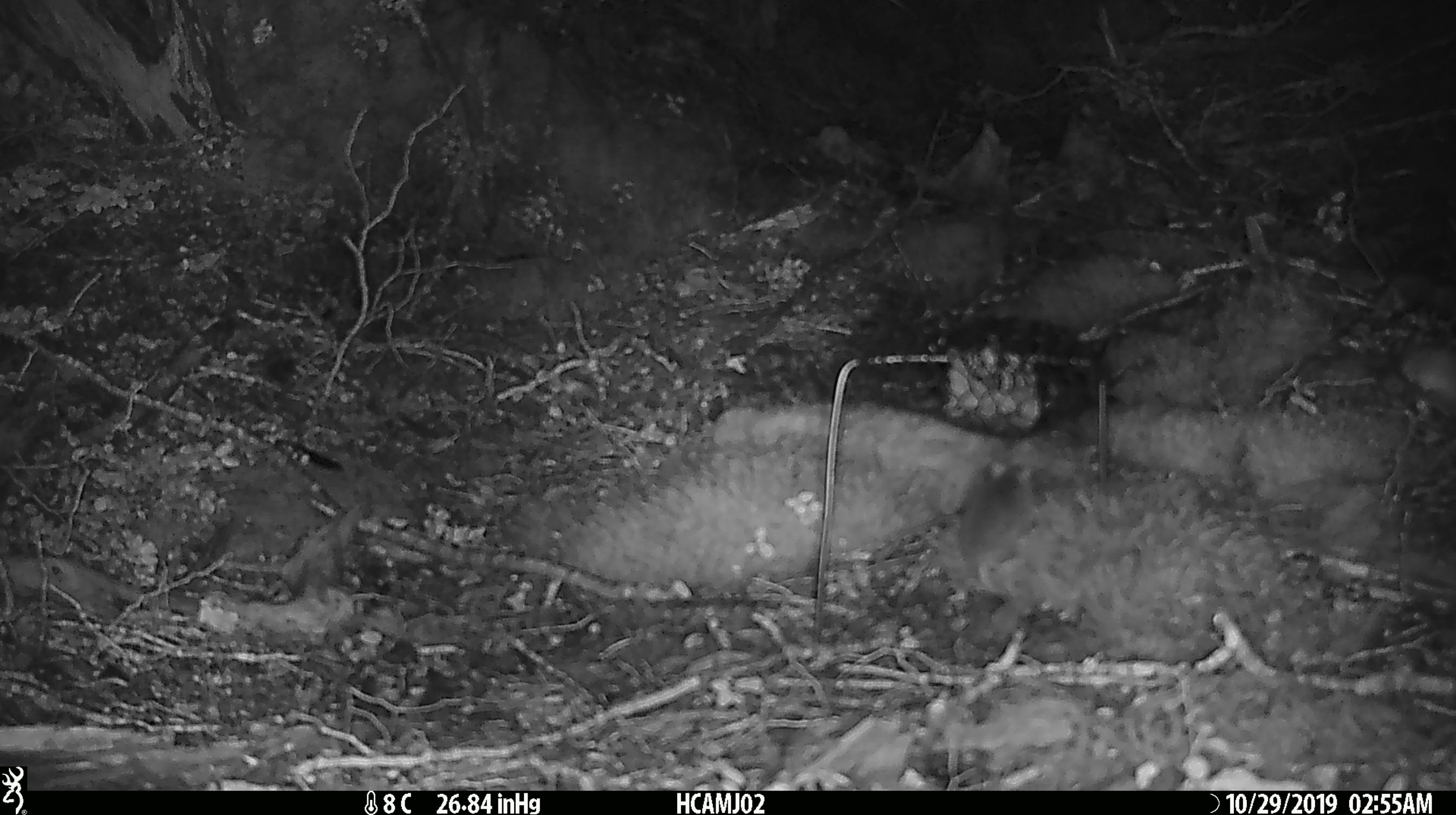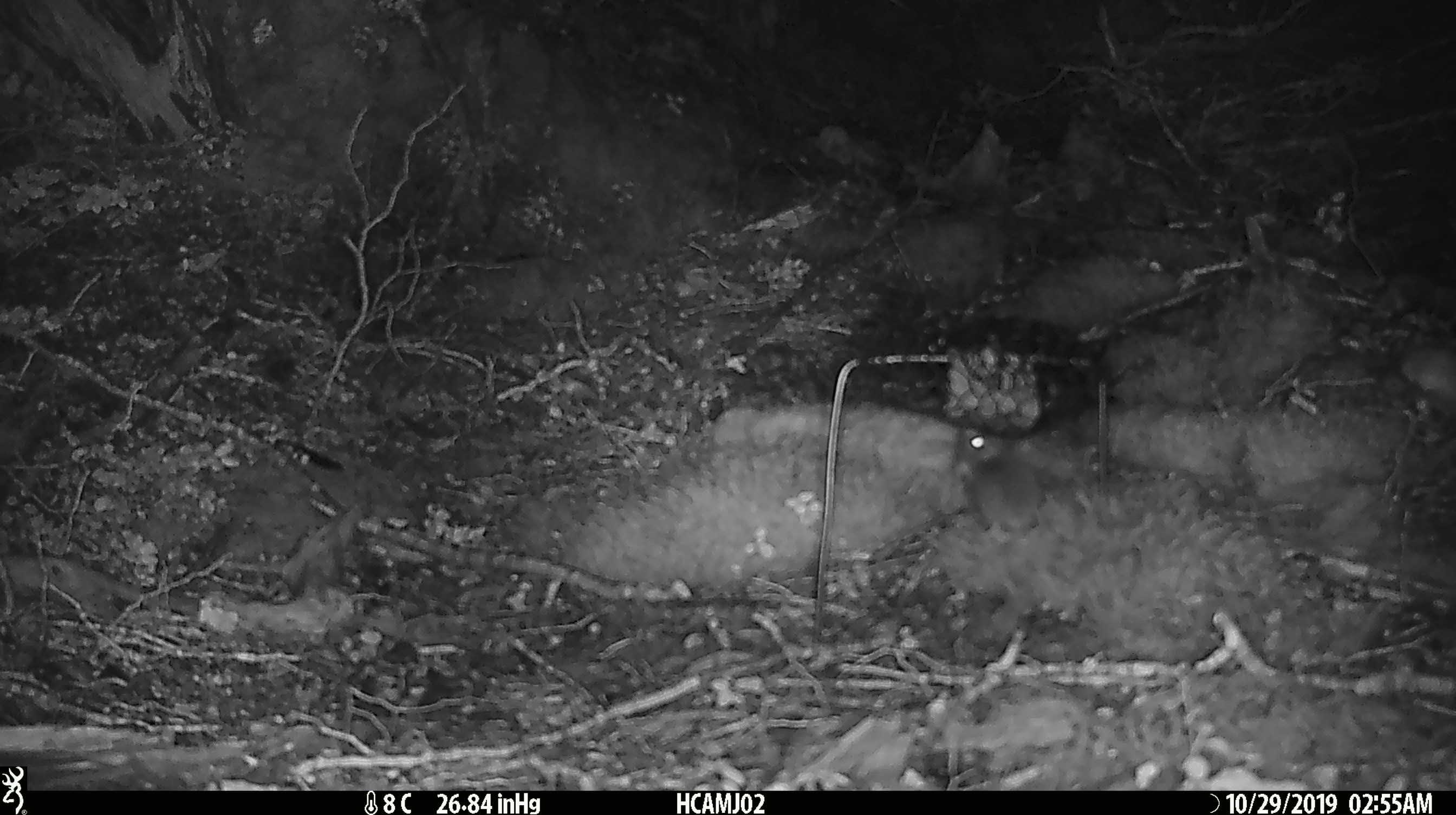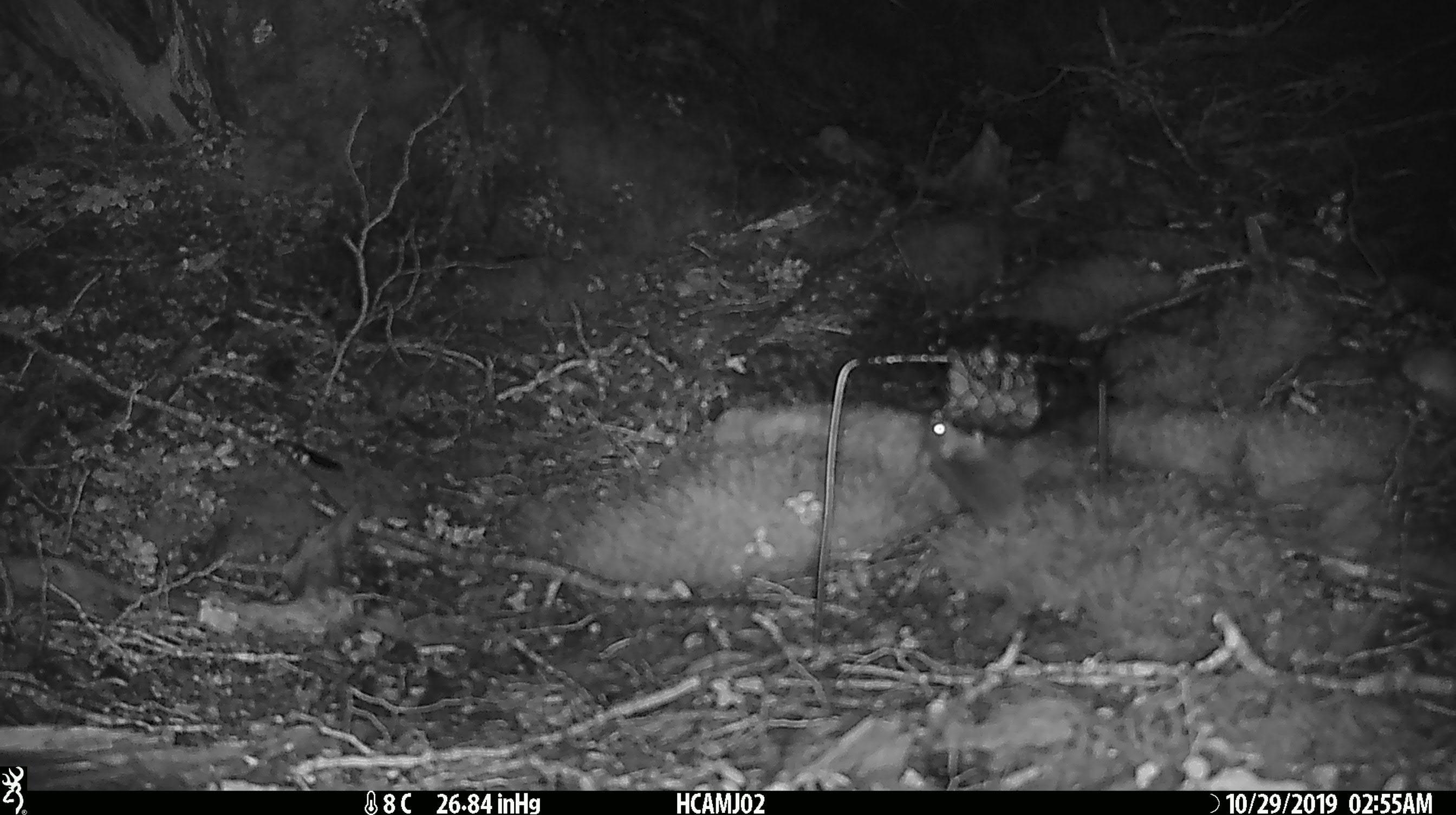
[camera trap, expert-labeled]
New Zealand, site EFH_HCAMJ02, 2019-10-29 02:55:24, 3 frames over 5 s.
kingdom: Animalia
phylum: Chordata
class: Mammalia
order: Rodentia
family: Muridae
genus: Mus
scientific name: Mus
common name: mouse